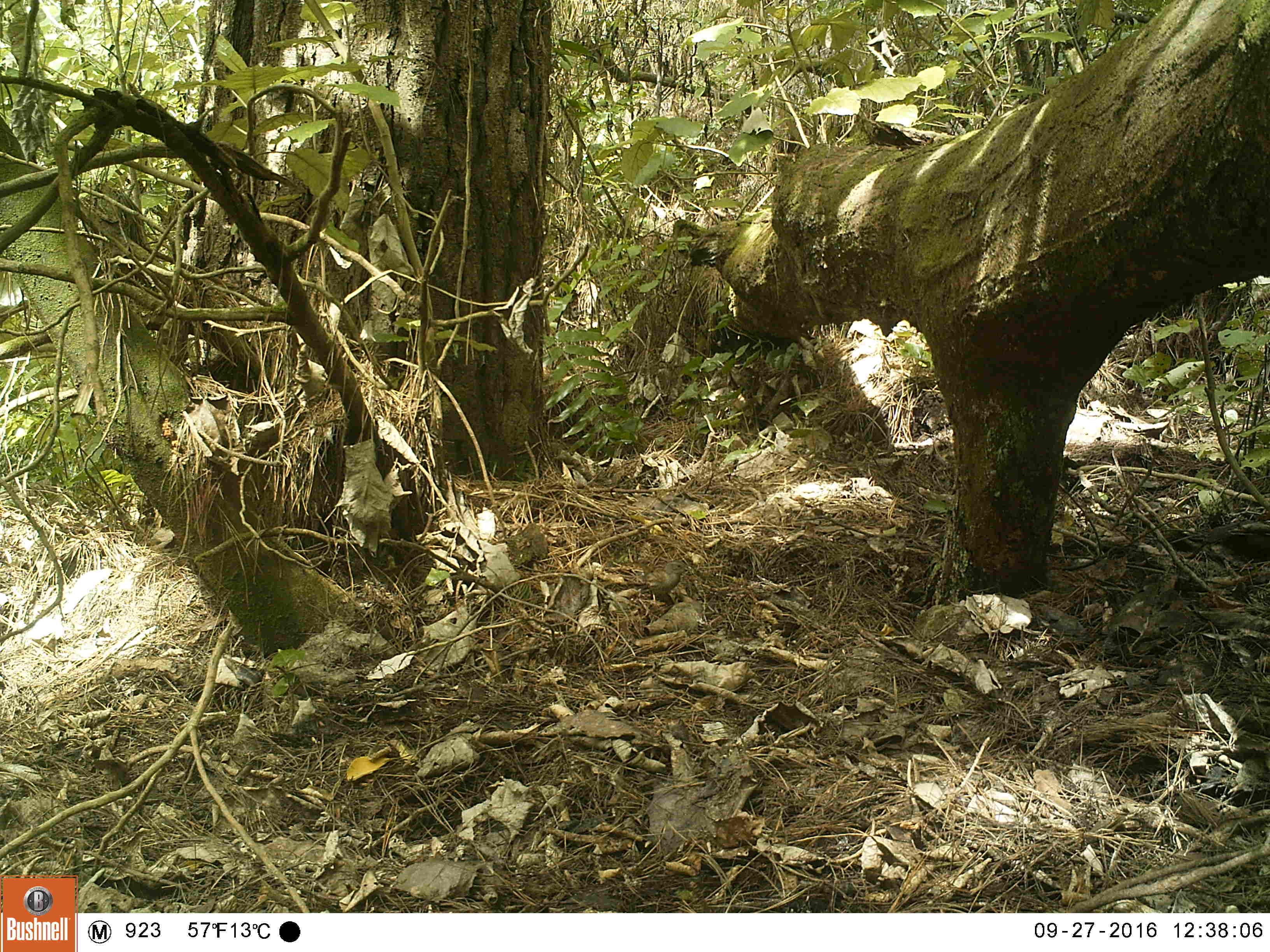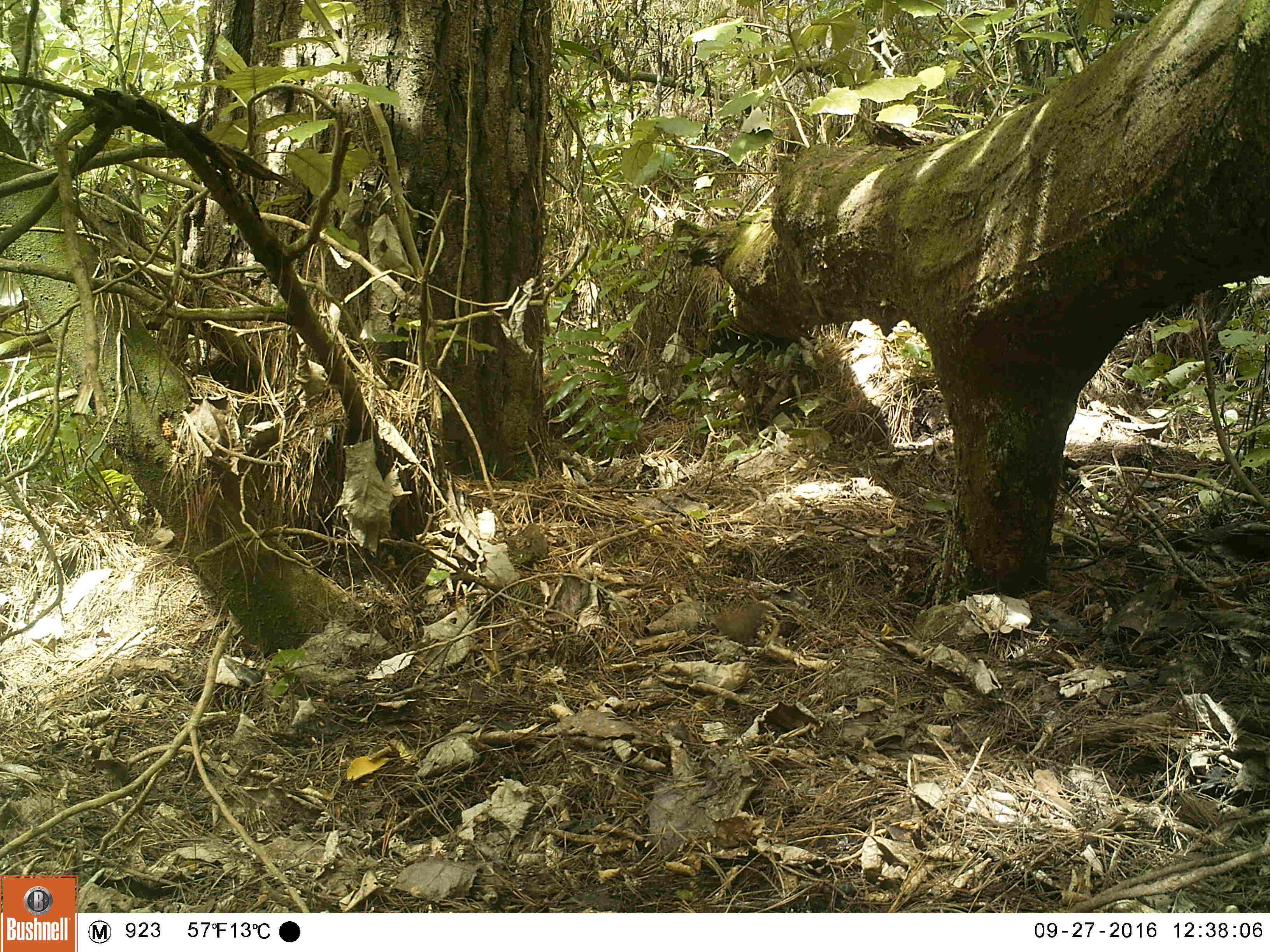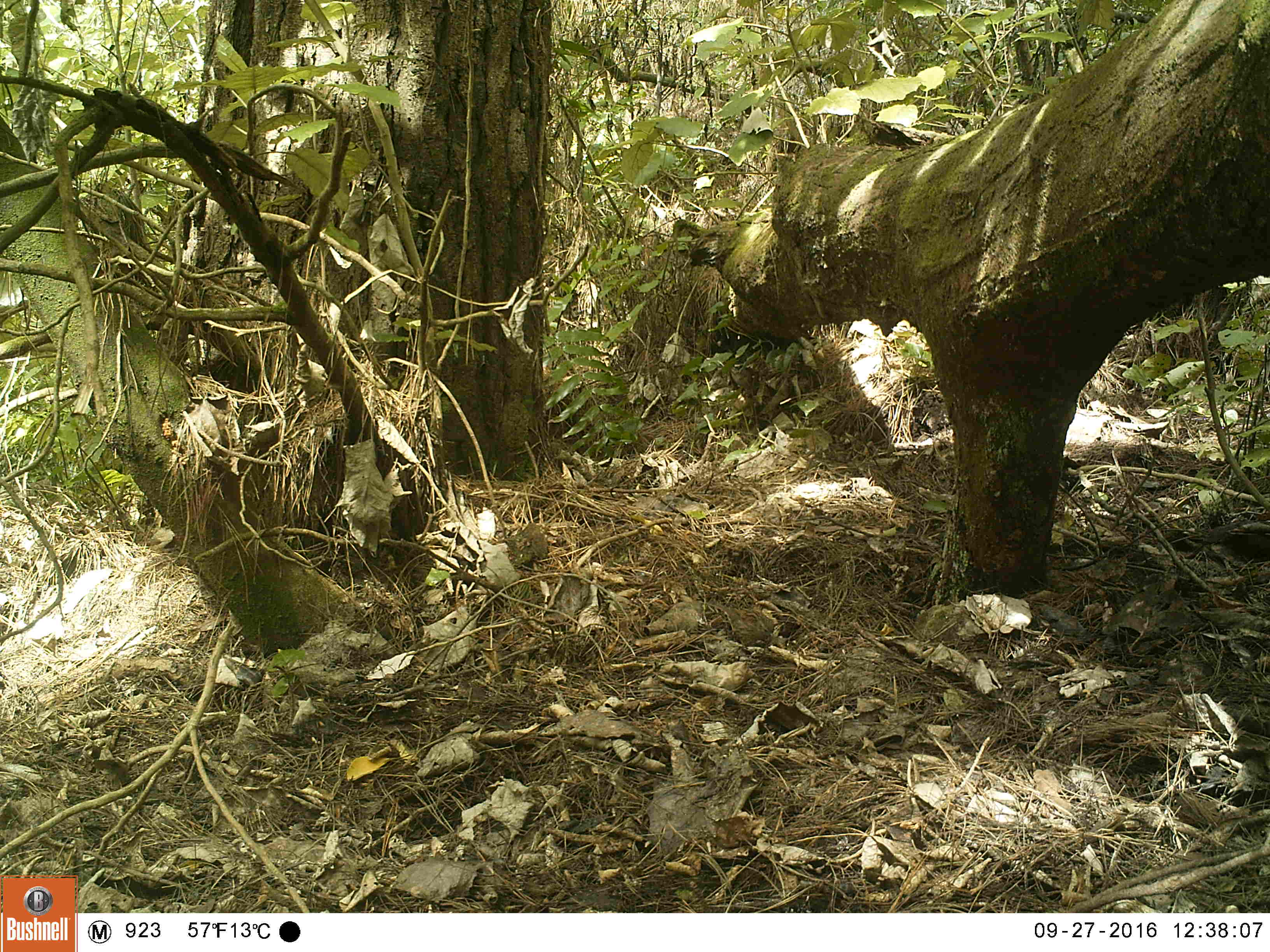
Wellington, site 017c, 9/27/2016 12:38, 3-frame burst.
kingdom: Animalia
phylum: Chordata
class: Aves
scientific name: Aves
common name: bird